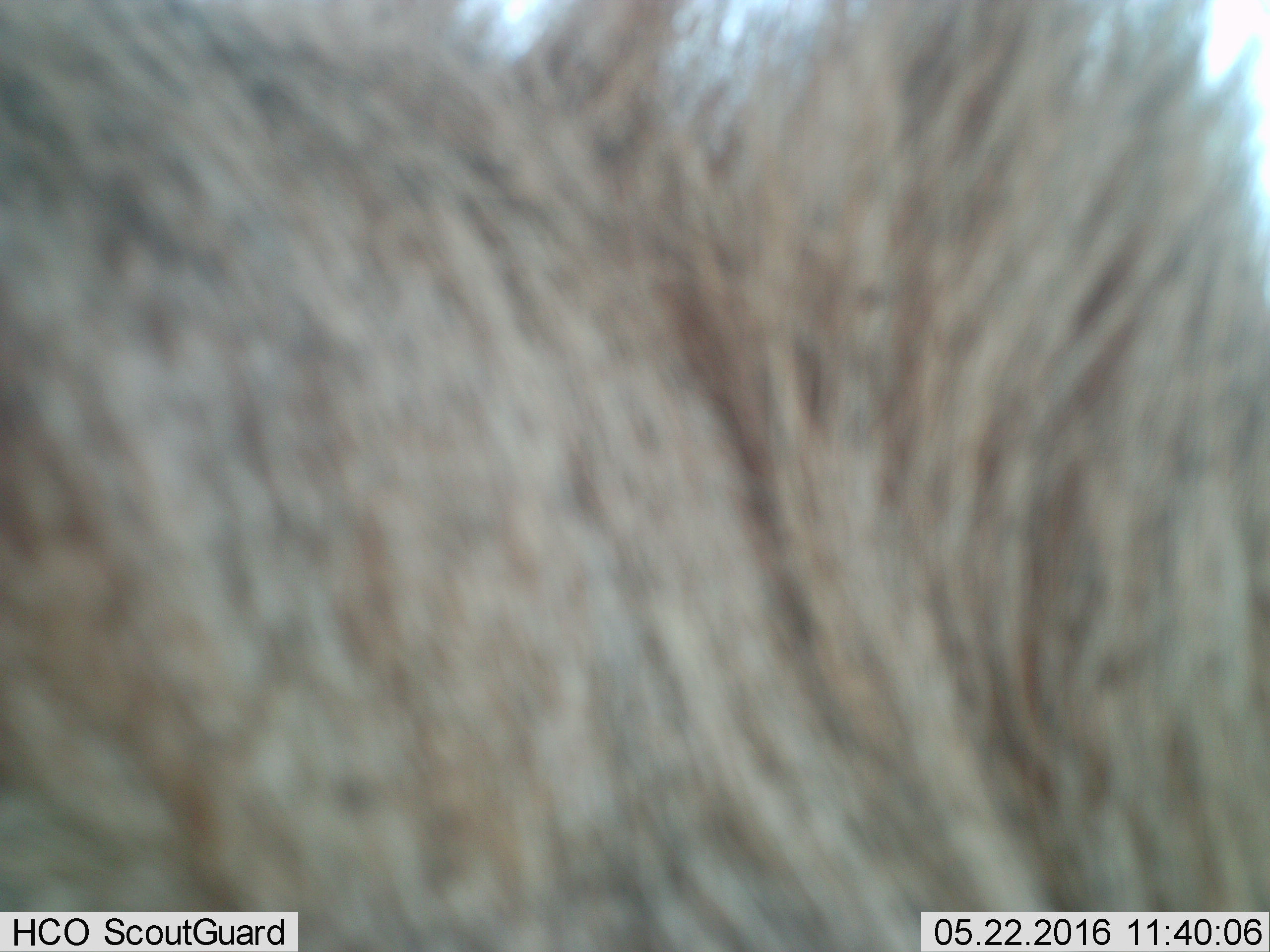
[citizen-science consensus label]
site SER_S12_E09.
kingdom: Animalia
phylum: Chordata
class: Mammalia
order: Carnivora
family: Felidae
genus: Panthera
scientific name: Panthera leo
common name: lion male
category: lionmale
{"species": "lionmale (lion male) (Panthera leo)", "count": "1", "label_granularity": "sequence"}